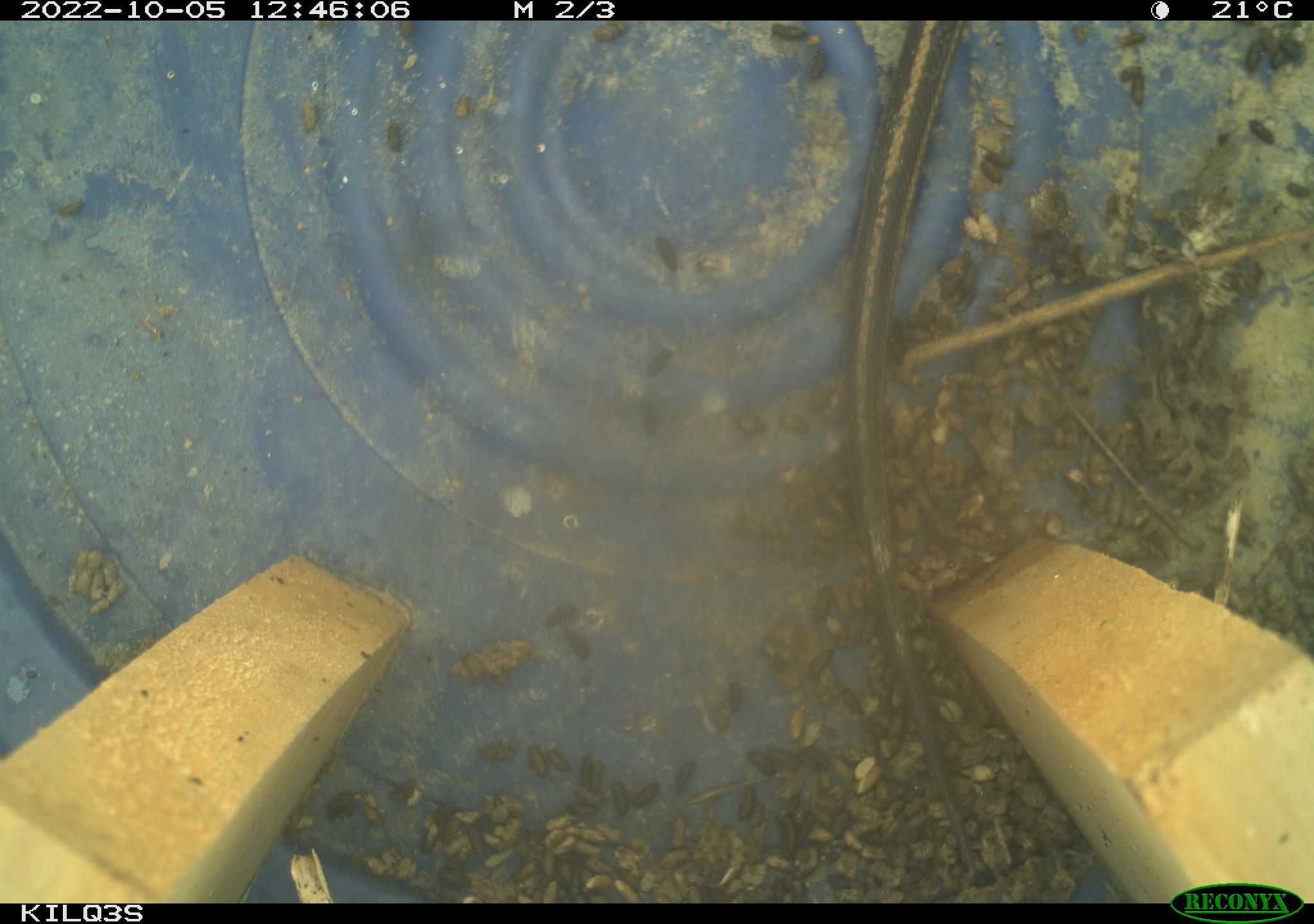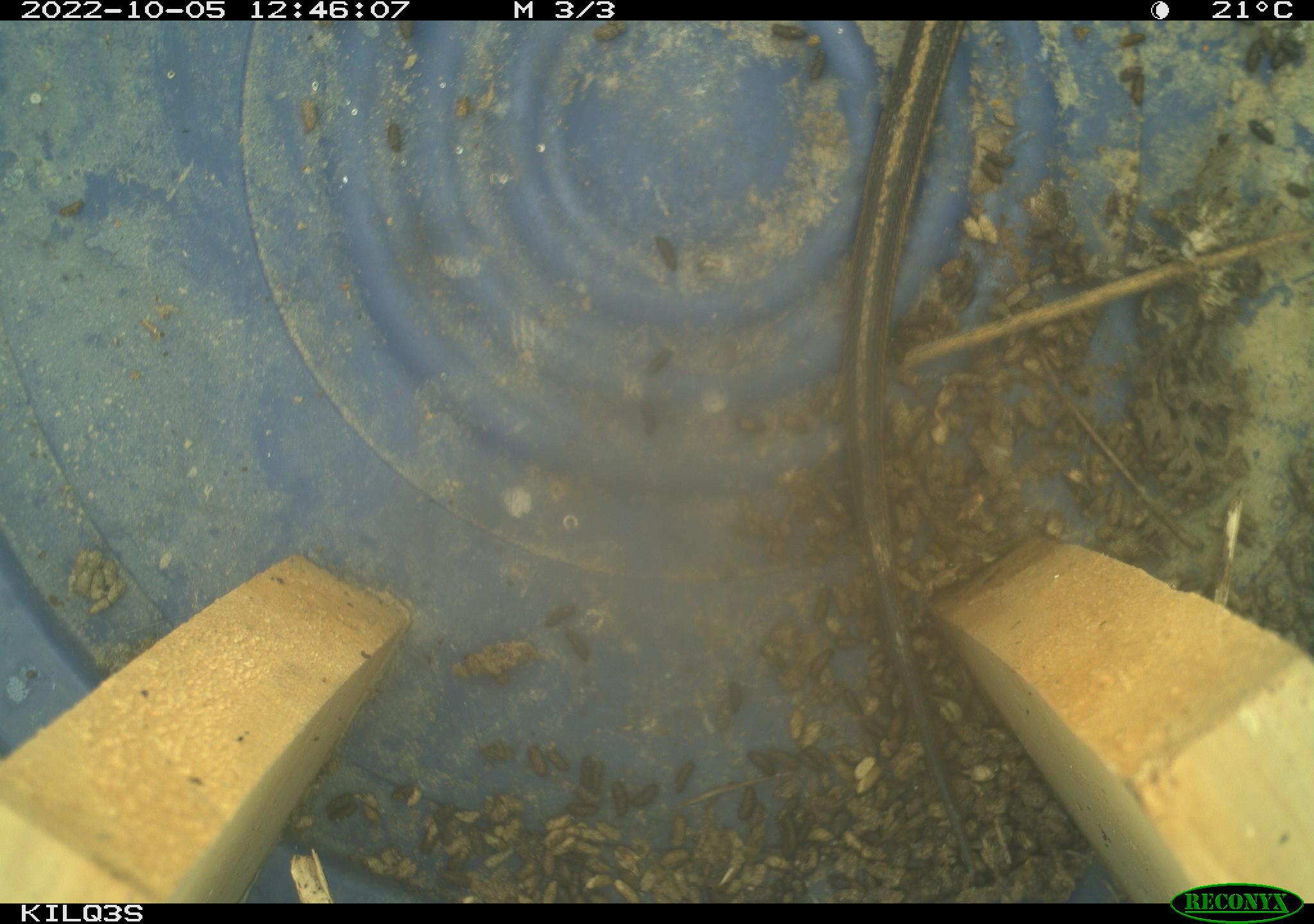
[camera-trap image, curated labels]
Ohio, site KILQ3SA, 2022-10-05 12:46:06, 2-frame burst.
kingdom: Animalia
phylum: Chordata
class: Reptilia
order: Squamata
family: Colubridae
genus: Thamnophis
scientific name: Thamnophis sirtalis sirtalis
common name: eastern gartersnake